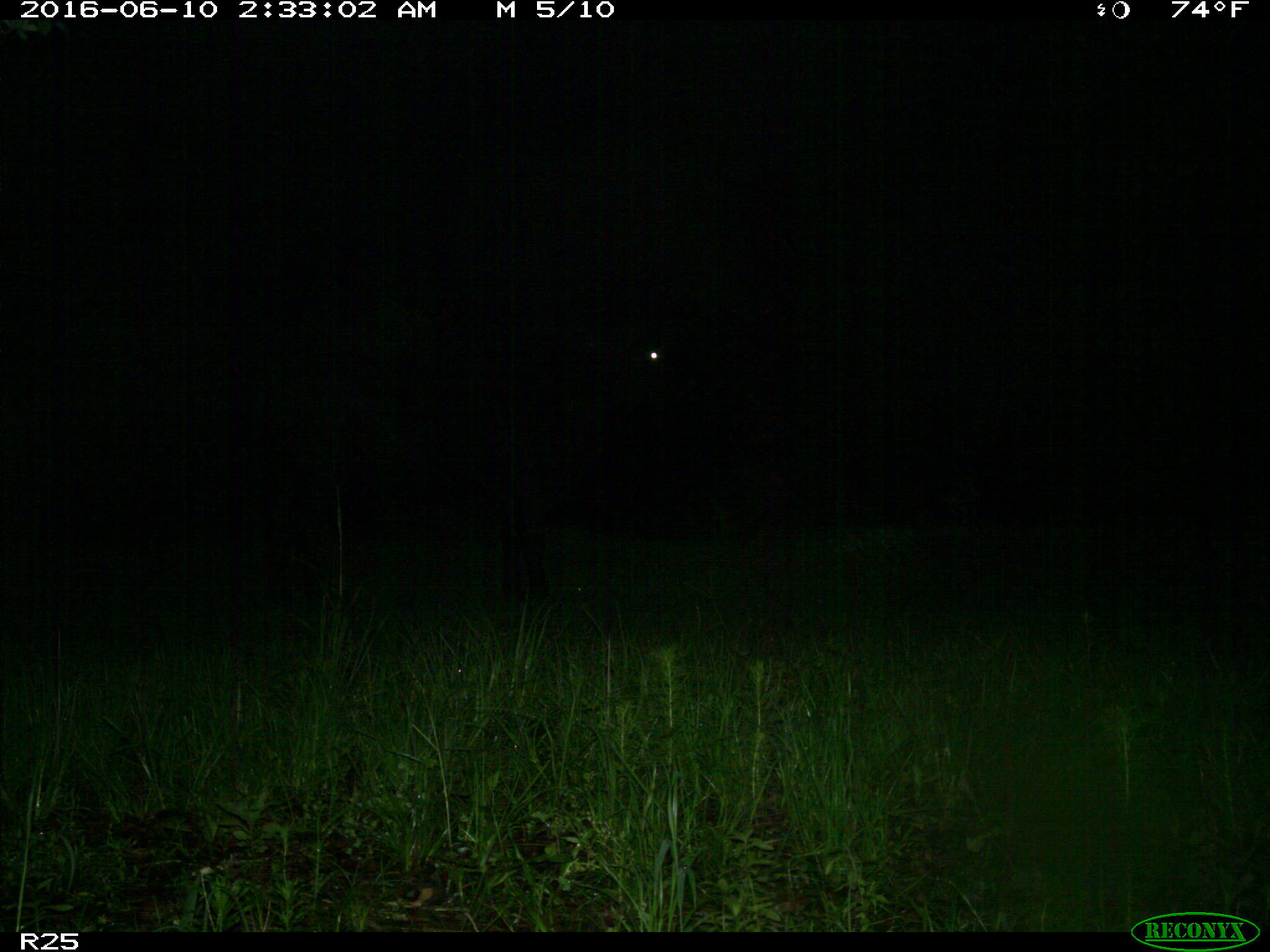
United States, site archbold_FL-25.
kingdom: Animalia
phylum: Chordata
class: Mammalia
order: Artiodactyla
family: Bovidae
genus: Bos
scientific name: Bos taurus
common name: domestic cow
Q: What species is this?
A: Bos taurus (domestic cow).